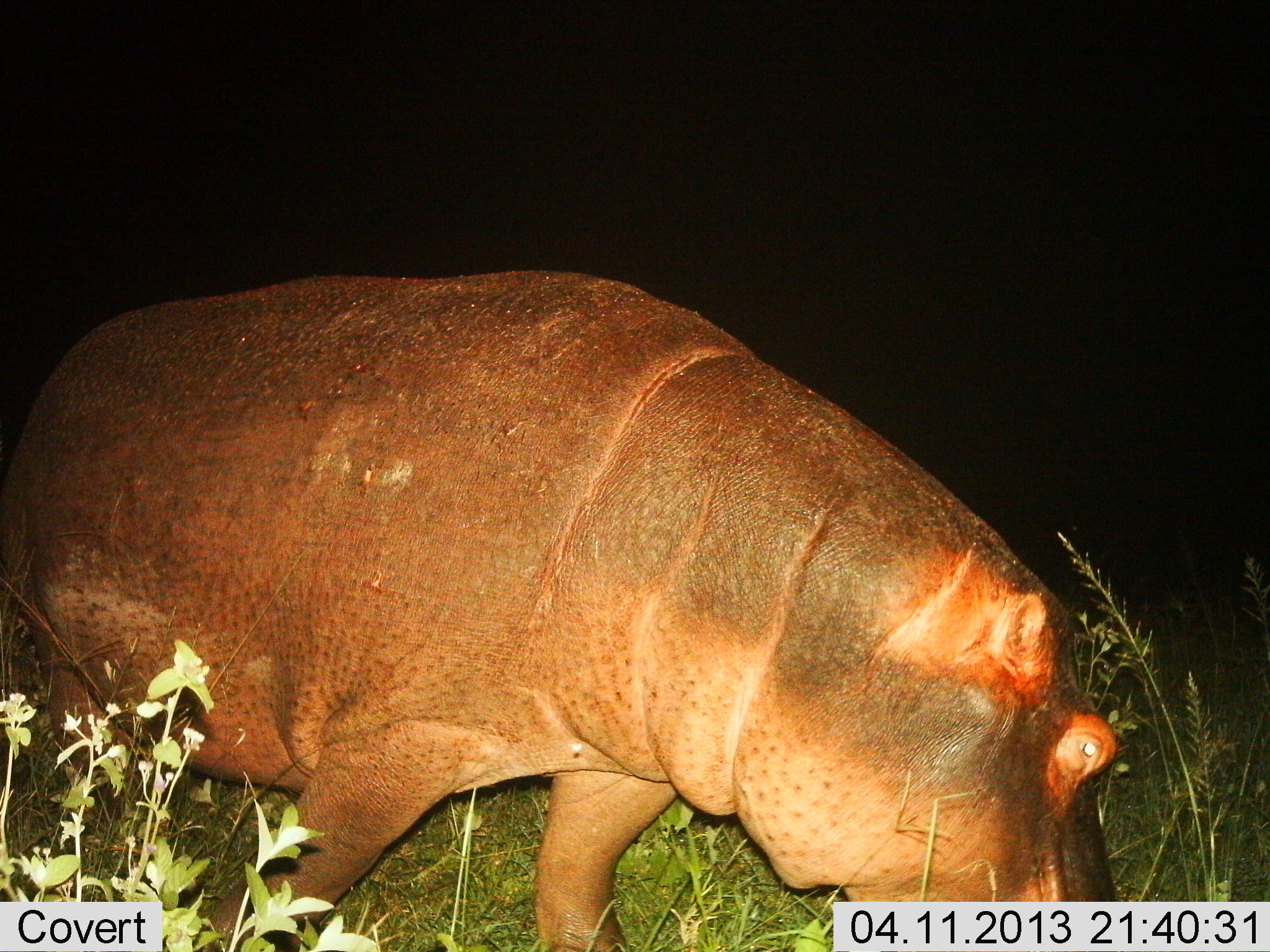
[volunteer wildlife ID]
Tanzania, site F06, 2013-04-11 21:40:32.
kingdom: Animalia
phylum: Chordata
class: Mammalia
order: Artiodactyla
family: Hippopotamidae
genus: Hippopotamus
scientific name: Hippopotamus amphibius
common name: hippopotamus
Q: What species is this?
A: Hippopotamus (Hippopotamus amphibius).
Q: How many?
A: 1.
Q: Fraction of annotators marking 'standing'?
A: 27%.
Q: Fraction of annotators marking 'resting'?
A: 0%.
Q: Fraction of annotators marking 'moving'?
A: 14%.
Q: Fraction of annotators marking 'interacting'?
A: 0%.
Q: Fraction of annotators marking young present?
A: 0%.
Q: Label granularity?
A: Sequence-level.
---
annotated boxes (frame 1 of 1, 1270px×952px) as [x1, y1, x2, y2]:
animal: [1, 267, 1124, 952]